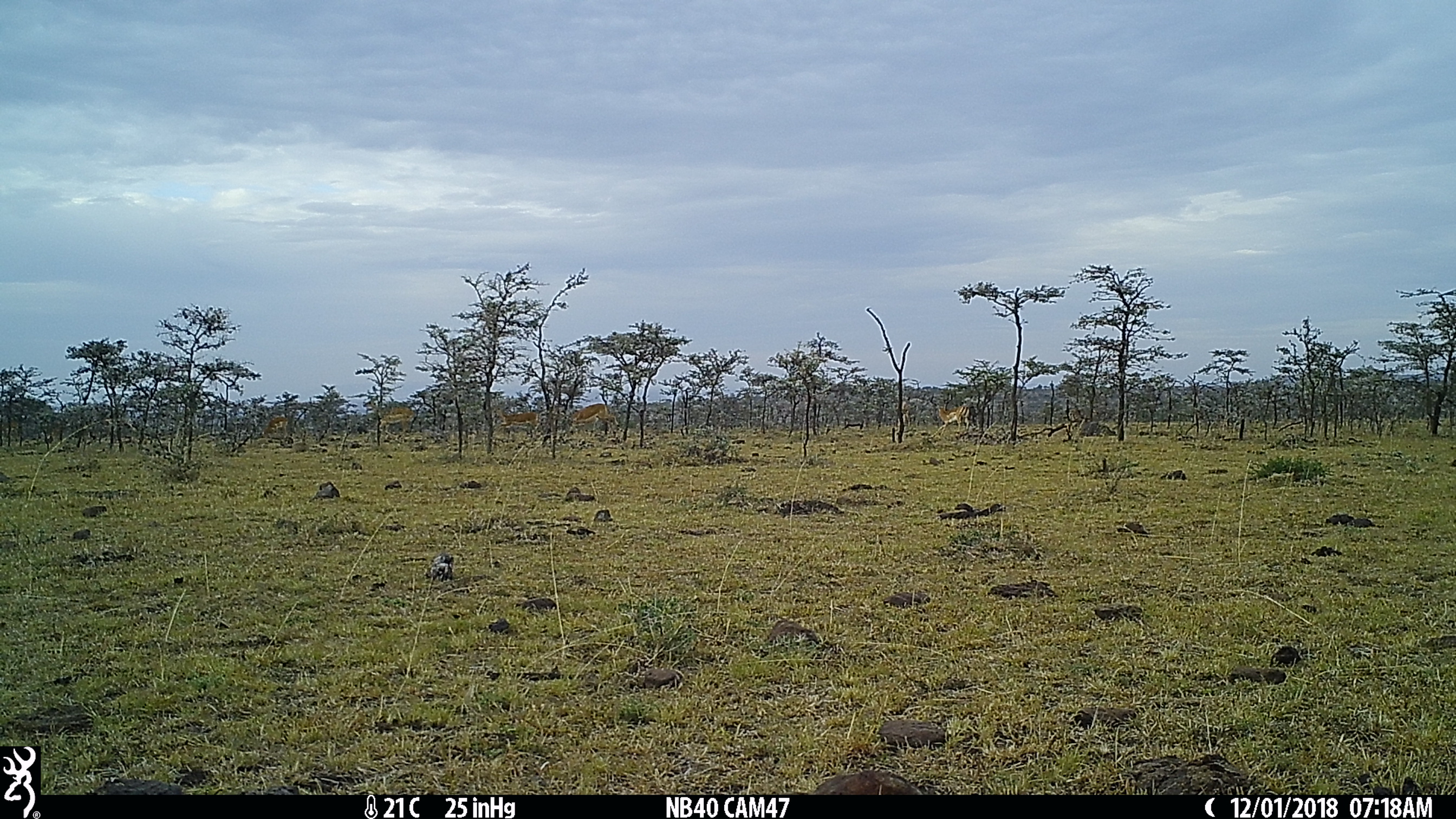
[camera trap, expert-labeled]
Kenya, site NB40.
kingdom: Animalia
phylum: Chordata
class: Mammalia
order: Artiodactyla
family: Bovidae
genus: Aepyceros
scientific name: Aepyceros melampus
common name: impala